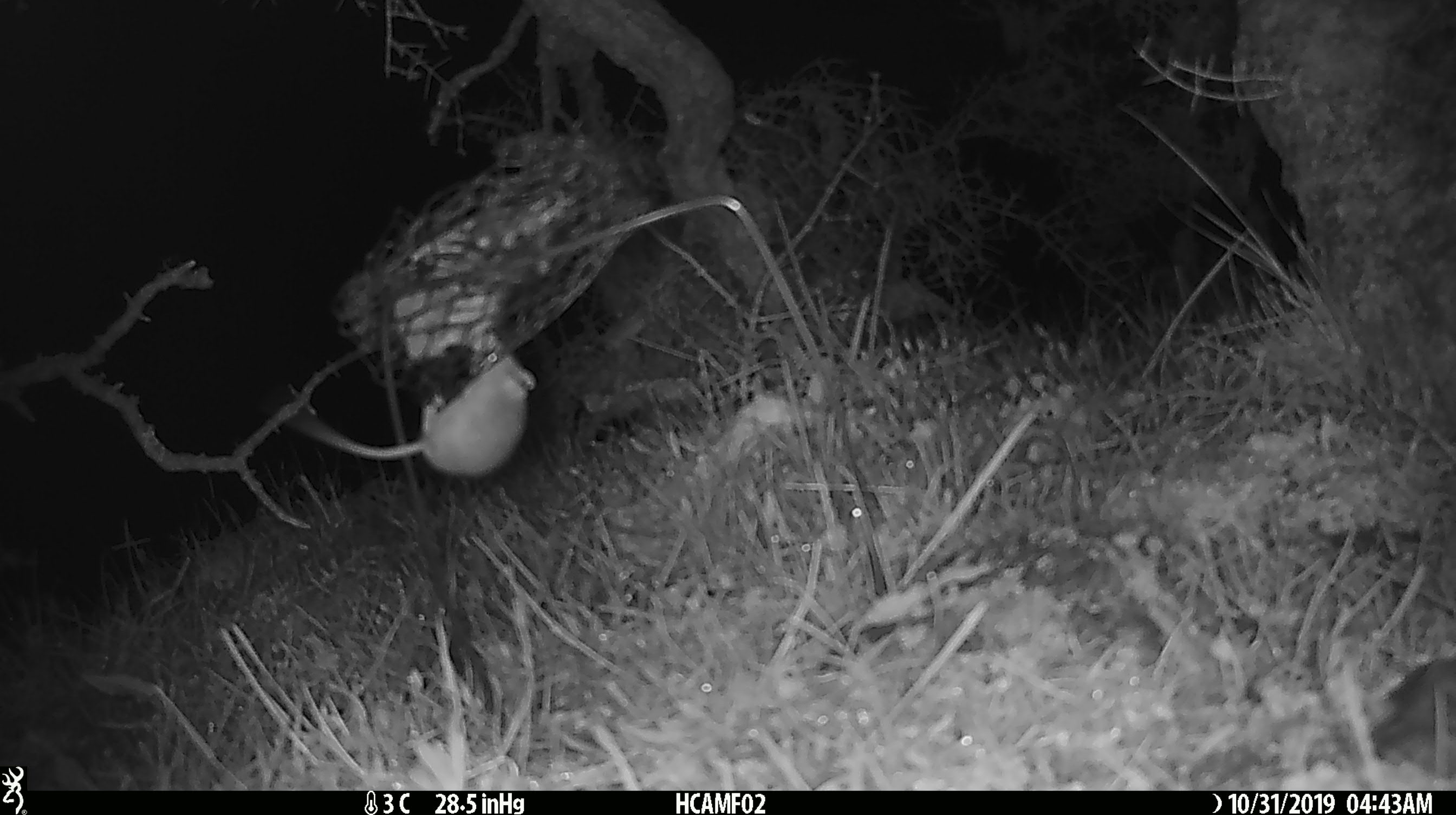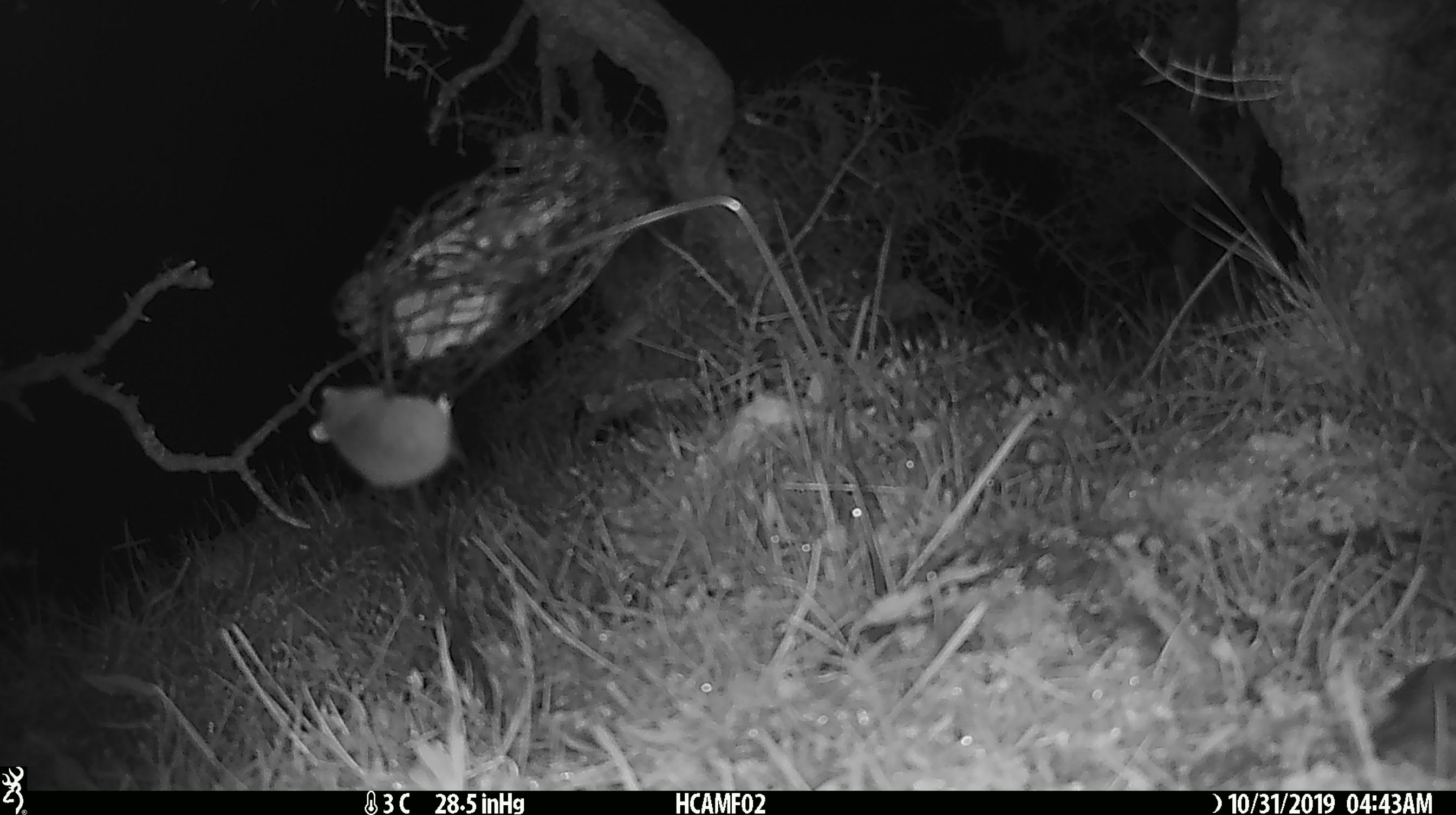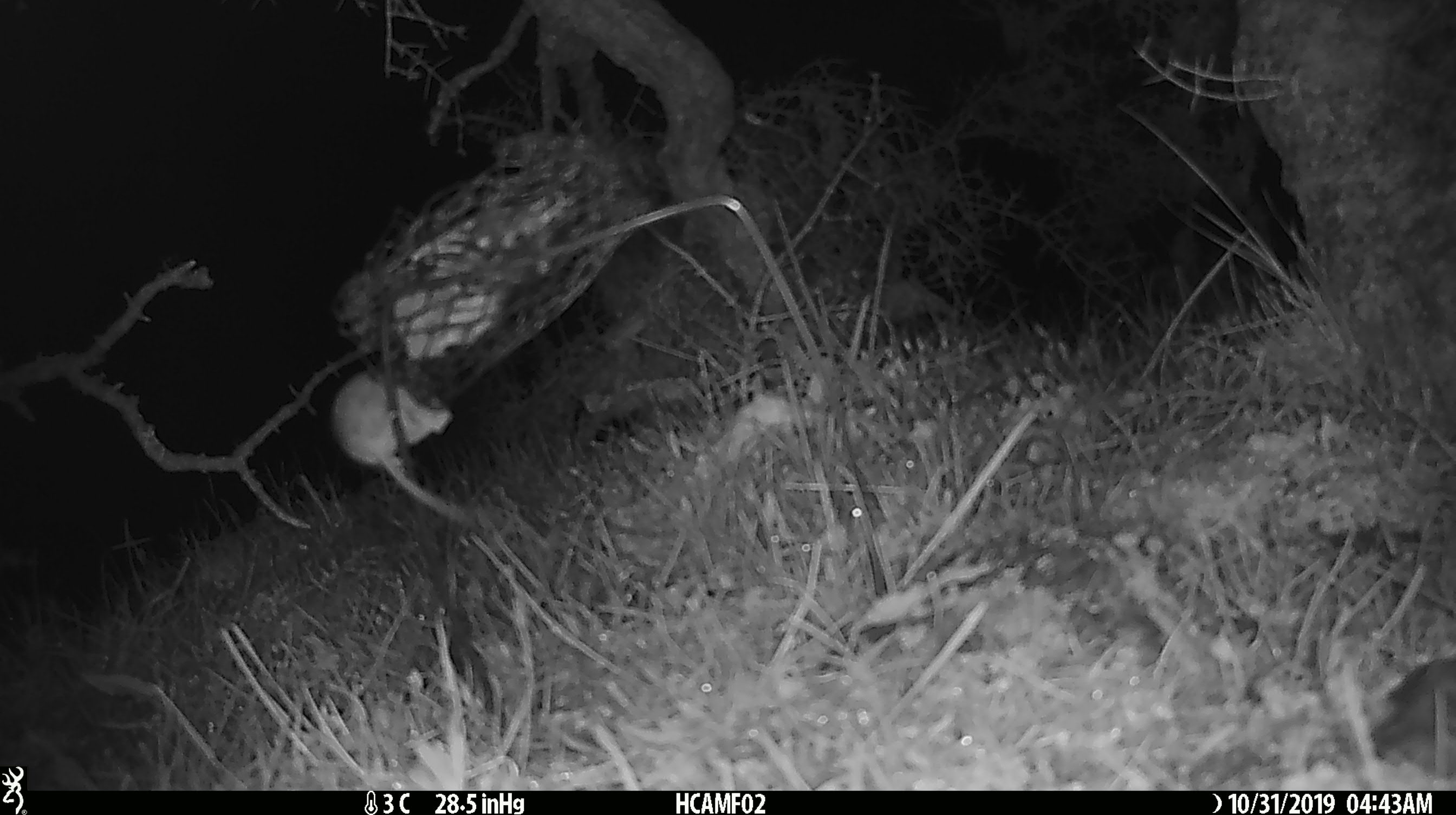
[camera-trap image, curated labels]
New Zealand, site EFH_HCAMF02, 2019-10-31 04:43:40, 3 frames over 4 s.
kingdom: Animalia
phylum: Chordata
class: Mammalia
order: Rodentia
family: Muridae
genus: Mus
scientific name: Mus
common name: mouse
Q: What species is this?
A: Mouse (Mus).